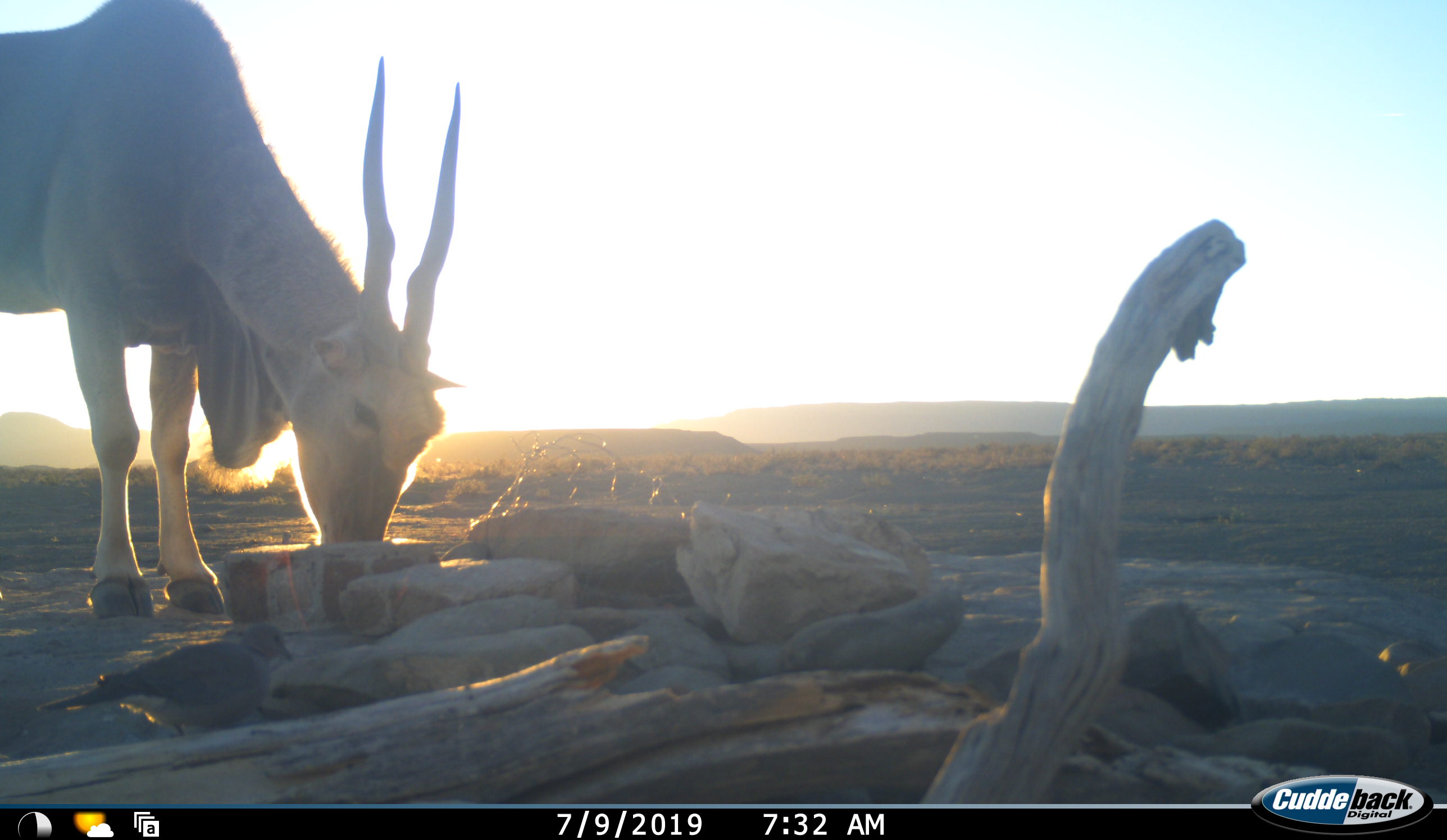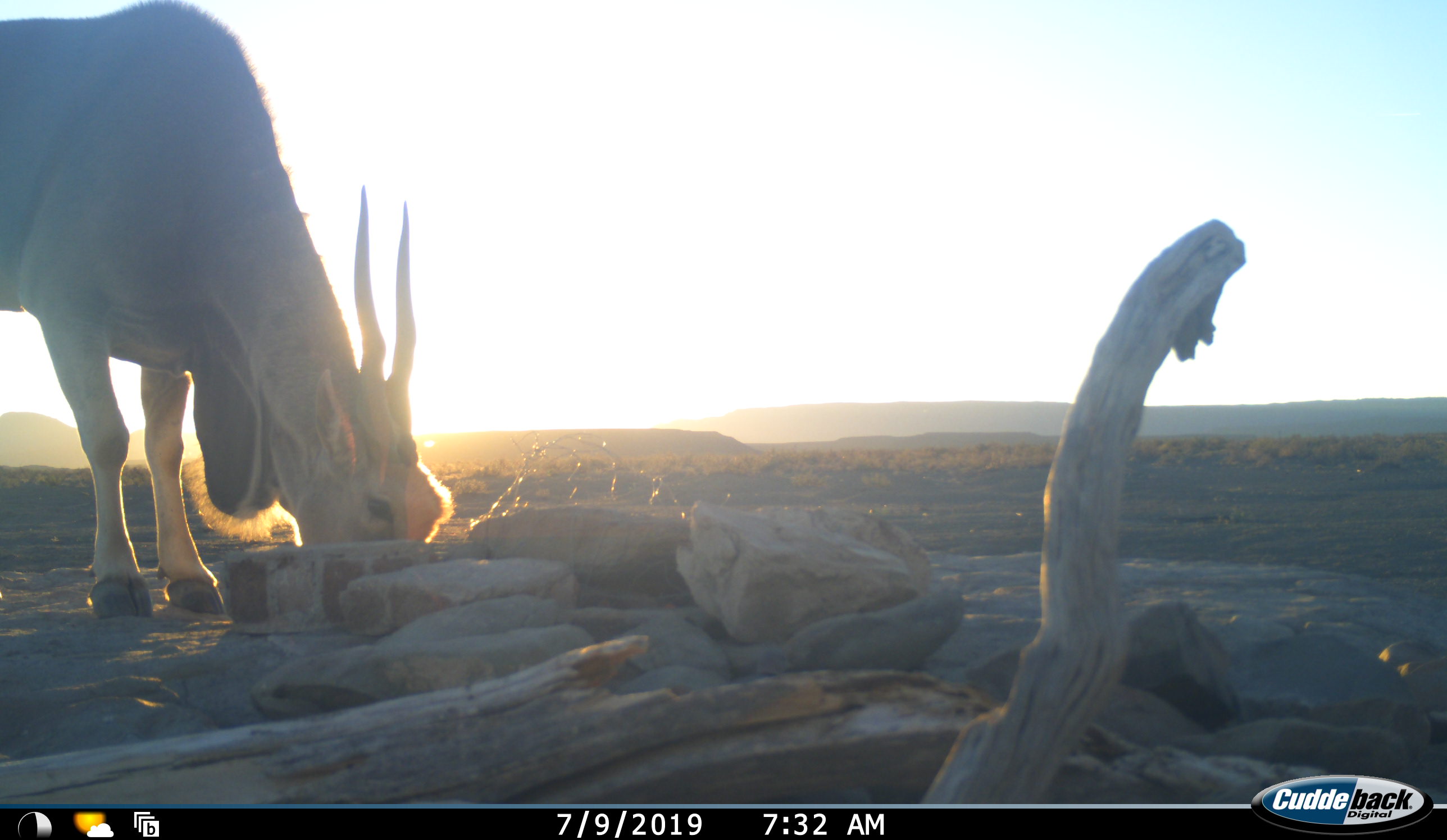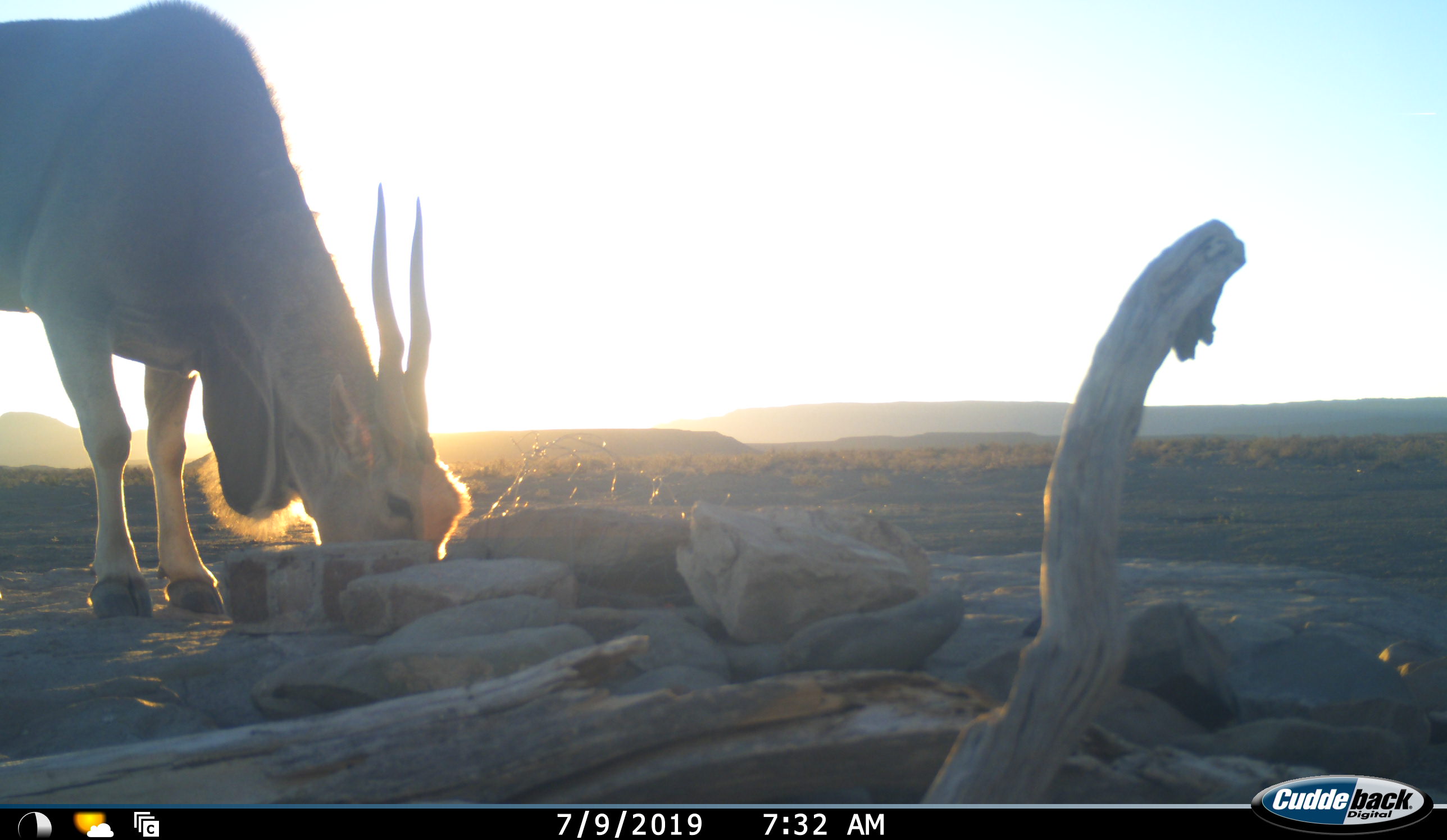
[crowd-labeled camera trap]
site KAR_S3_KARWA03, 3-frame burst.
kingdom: Animalia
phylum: Chordata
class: Mammalia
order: Artiodactyla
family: Bovidae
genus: Tragelaphus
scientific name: Tragelaphus oryx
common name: eland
Eland (Tragelaphus oryx), count 1. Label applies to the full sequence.